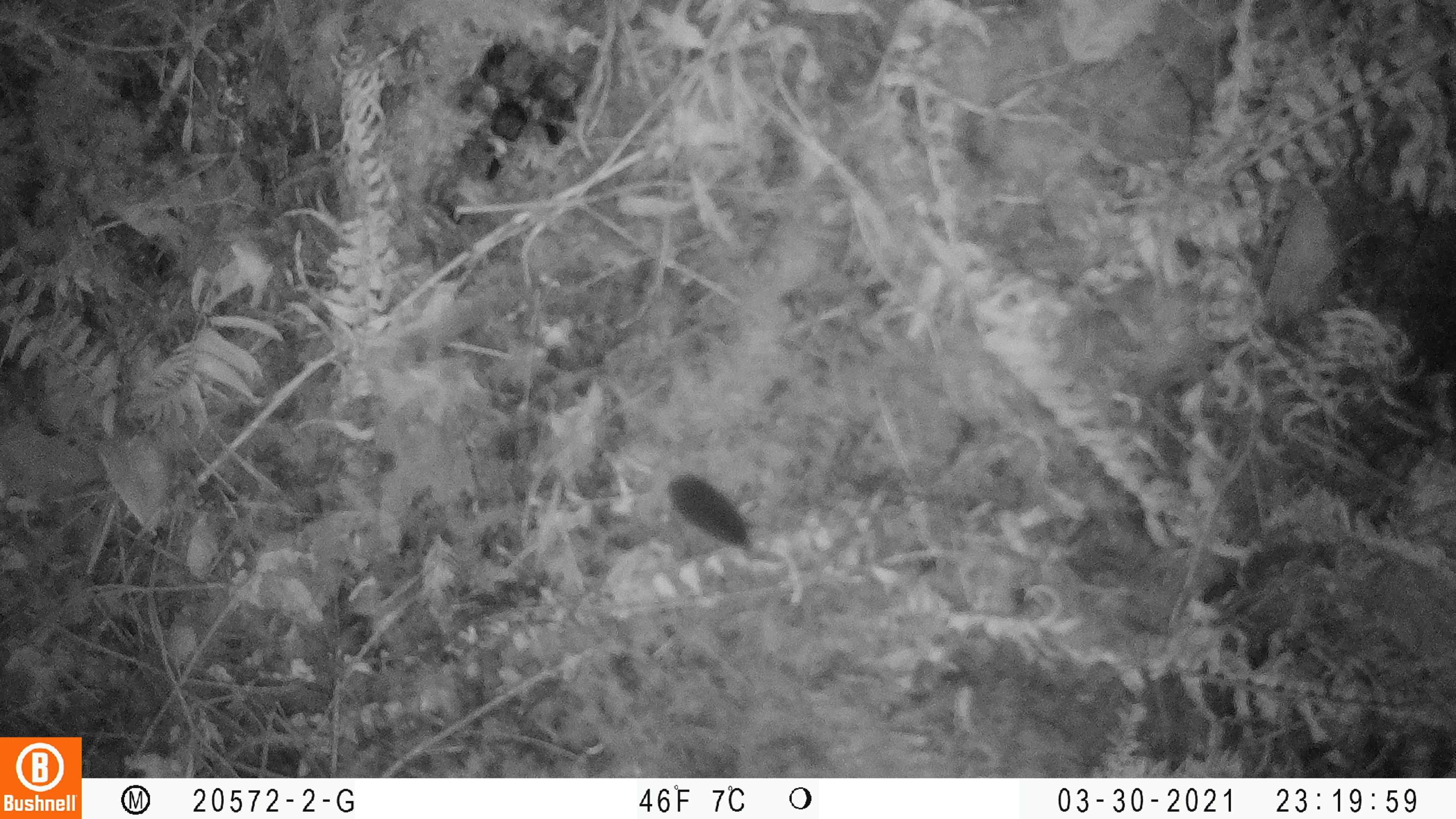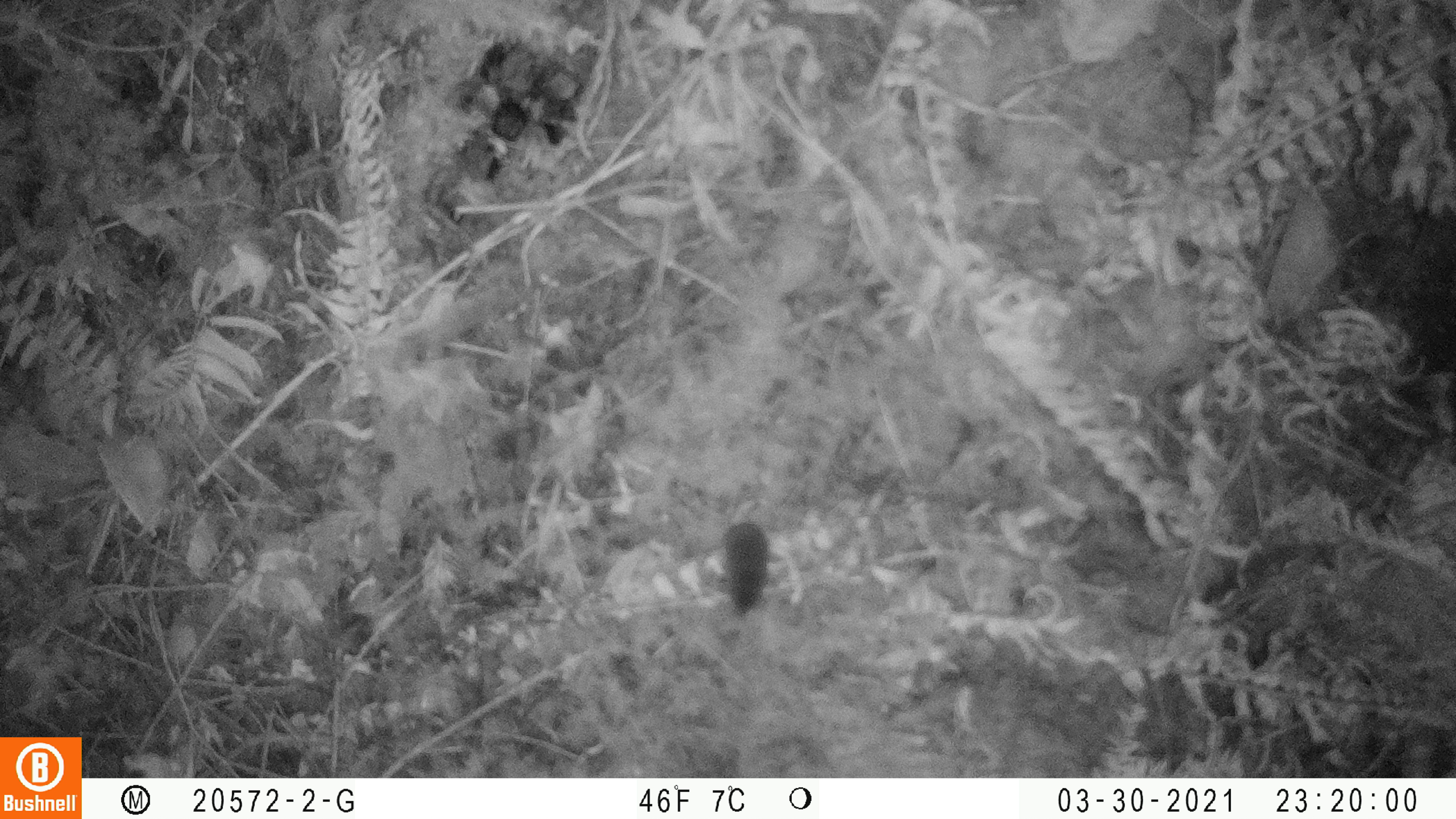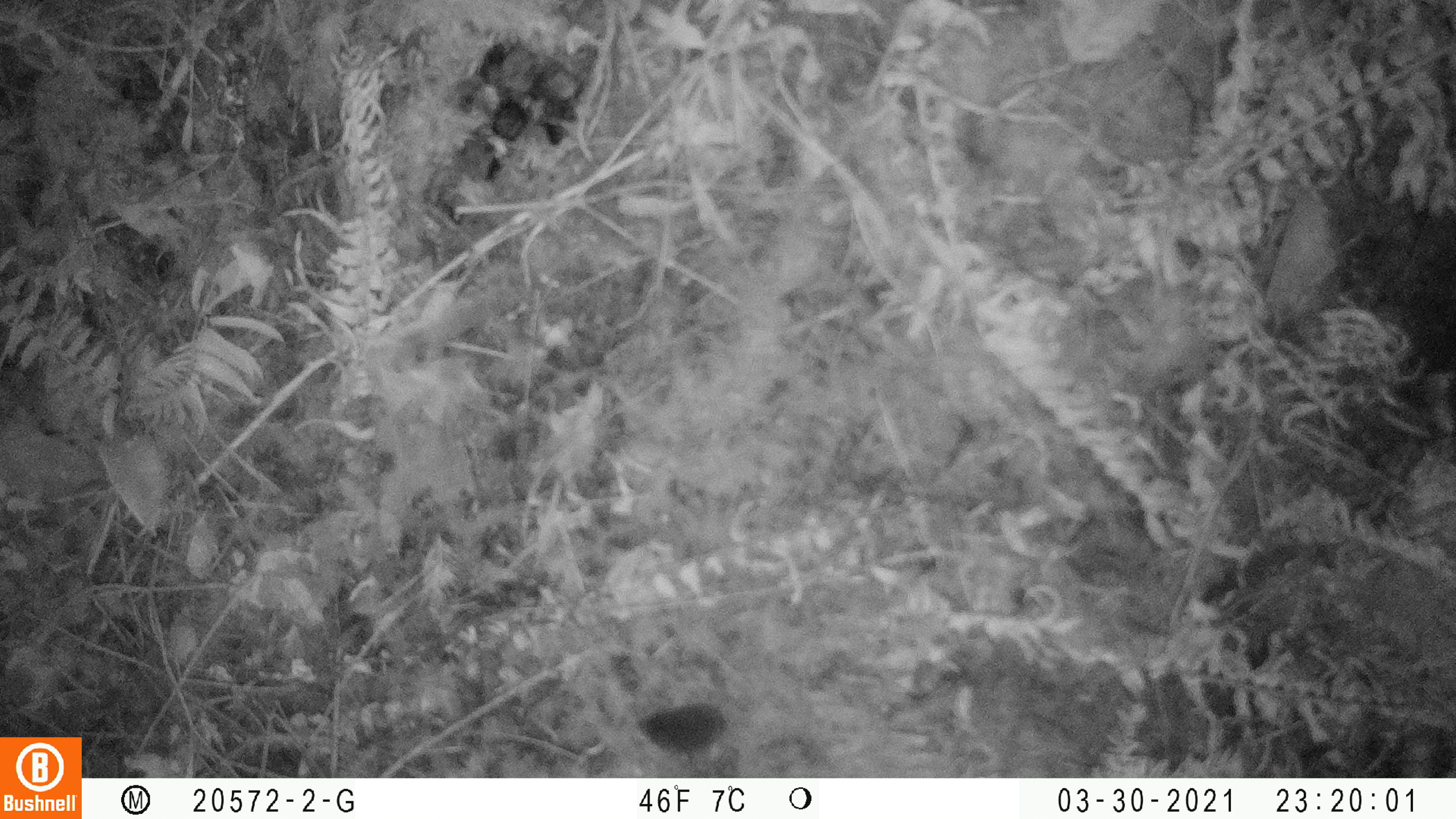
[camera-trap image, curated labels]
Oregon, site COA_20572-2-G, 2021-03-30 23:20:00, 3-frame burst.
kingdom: Animalia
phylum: Chordata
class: Mammalia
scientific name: Mammalia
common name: small mammal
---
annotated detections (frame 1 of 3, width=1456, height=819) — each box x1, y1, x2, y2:
small mammal: 666, 468, 755, 554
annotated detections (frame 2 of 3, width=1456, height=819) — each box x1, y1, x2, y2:
small mammal: 715, 515, 775, 621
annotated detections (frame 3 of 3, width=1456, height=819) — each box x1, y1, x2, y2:
small mammal: 632, 700, 734, 763